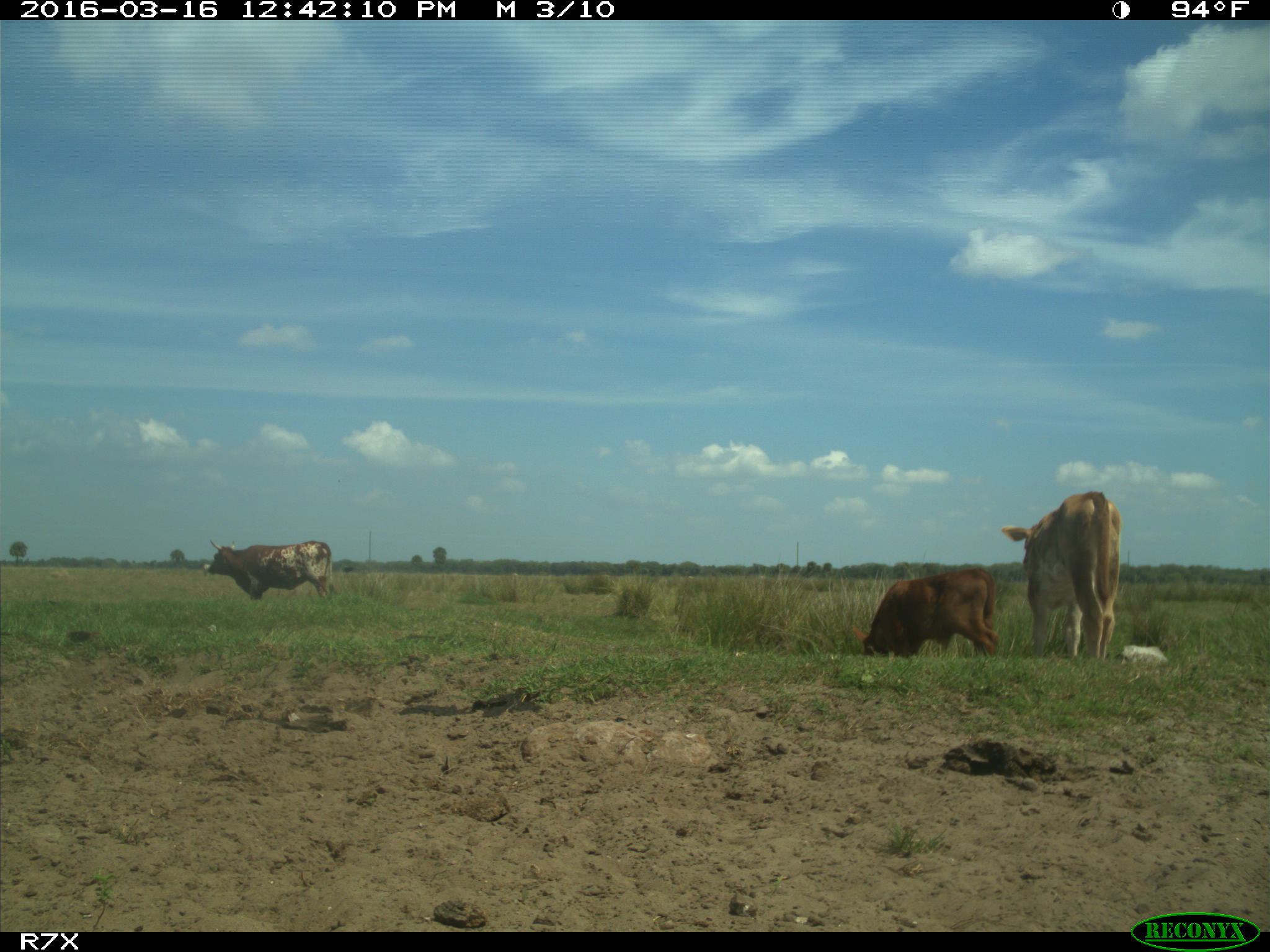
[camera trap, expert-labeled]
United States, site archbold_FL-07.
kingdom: Animalia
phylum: Chordata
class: Mammalia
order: Artiodactyla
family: Bovidae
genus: Bos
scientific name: Bos taurus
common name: domestic cow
Bos taurus (domestic cow).